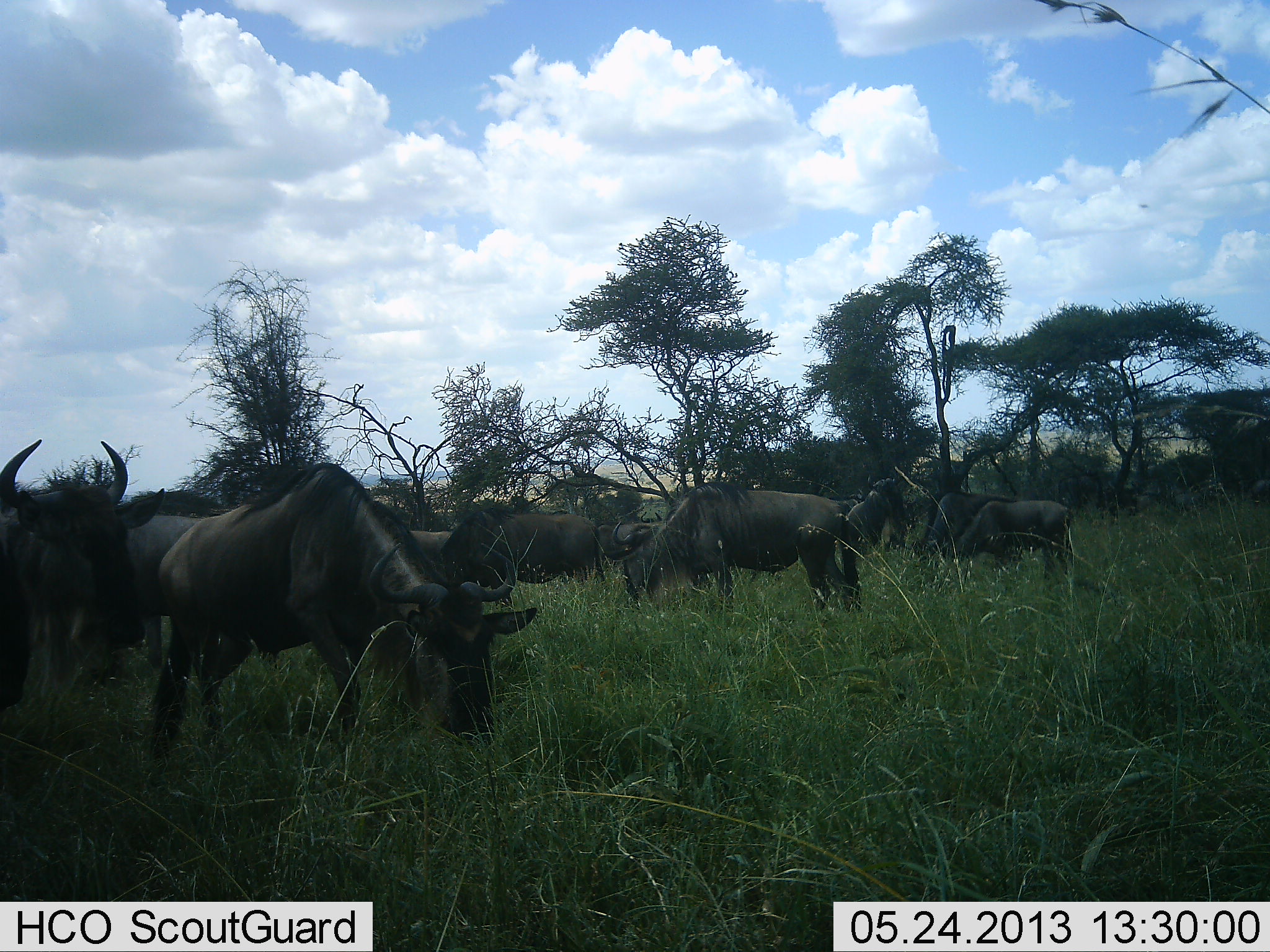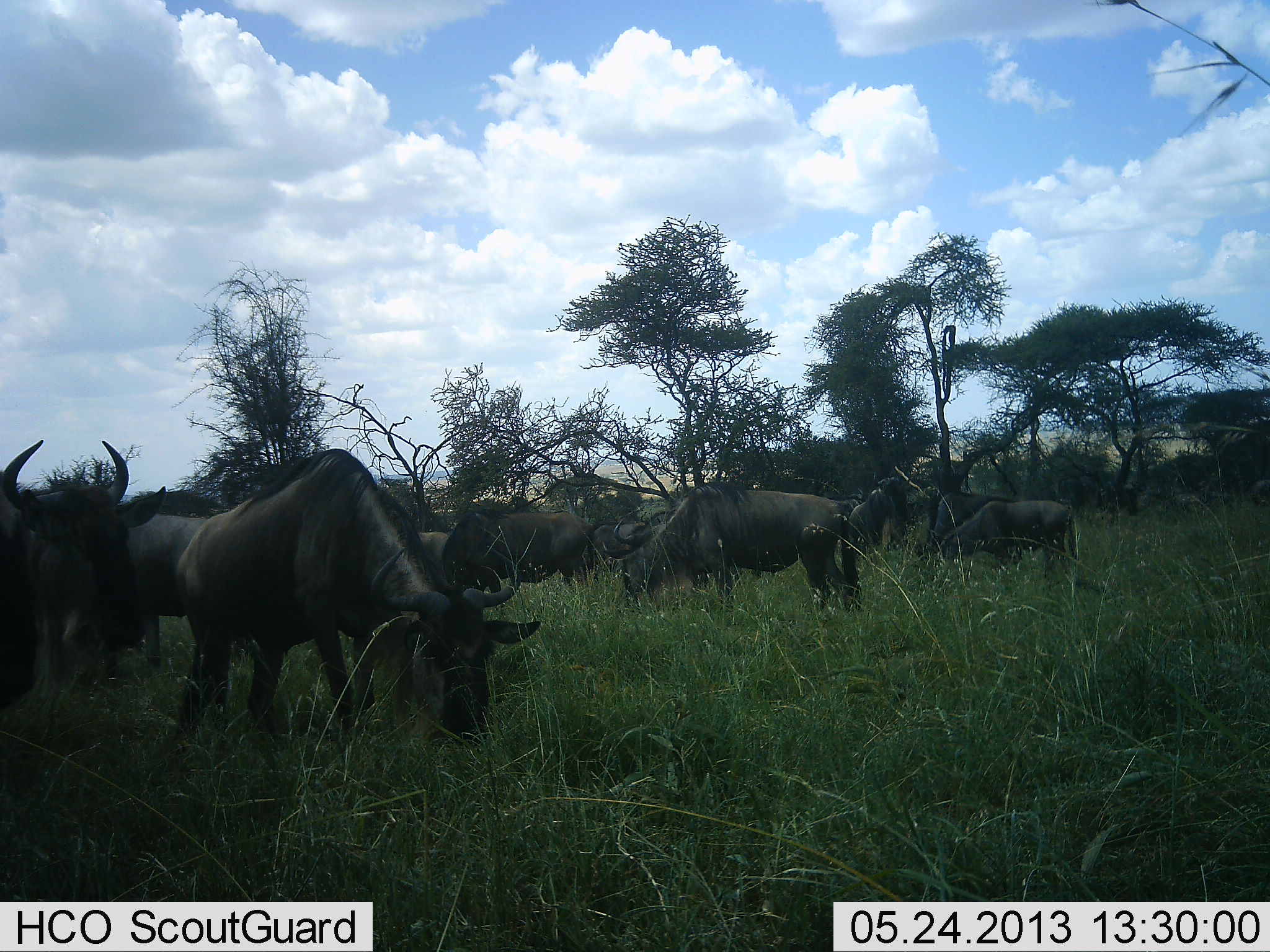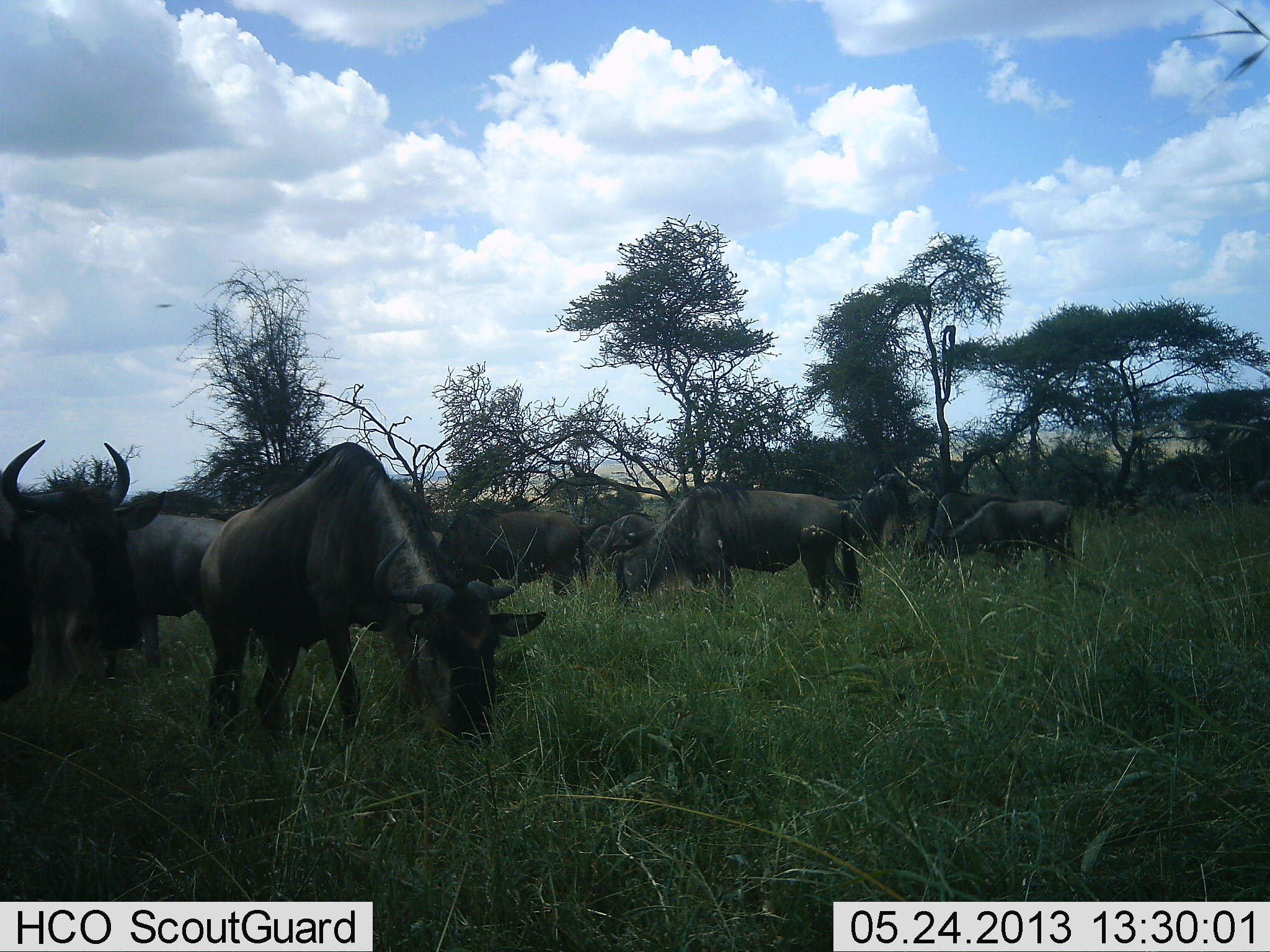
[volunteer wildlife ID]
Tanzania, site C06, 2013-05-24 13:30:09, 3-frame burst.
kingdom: Animalia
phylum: Chordata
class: Mammalia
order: Artiodactyla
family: Bovidae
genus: Connochaetes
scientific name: Connochaetes taurinus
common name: blue wildebeest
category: wildebeest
Wildebeest (blue wildebeest) (Connochaetes taurinus), count 10. Behavior (volunteer vote fractions): standing 40%, resting 0%, moving 10%, interacting 10%. Young present (vote fraction): 0%. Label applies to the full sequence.